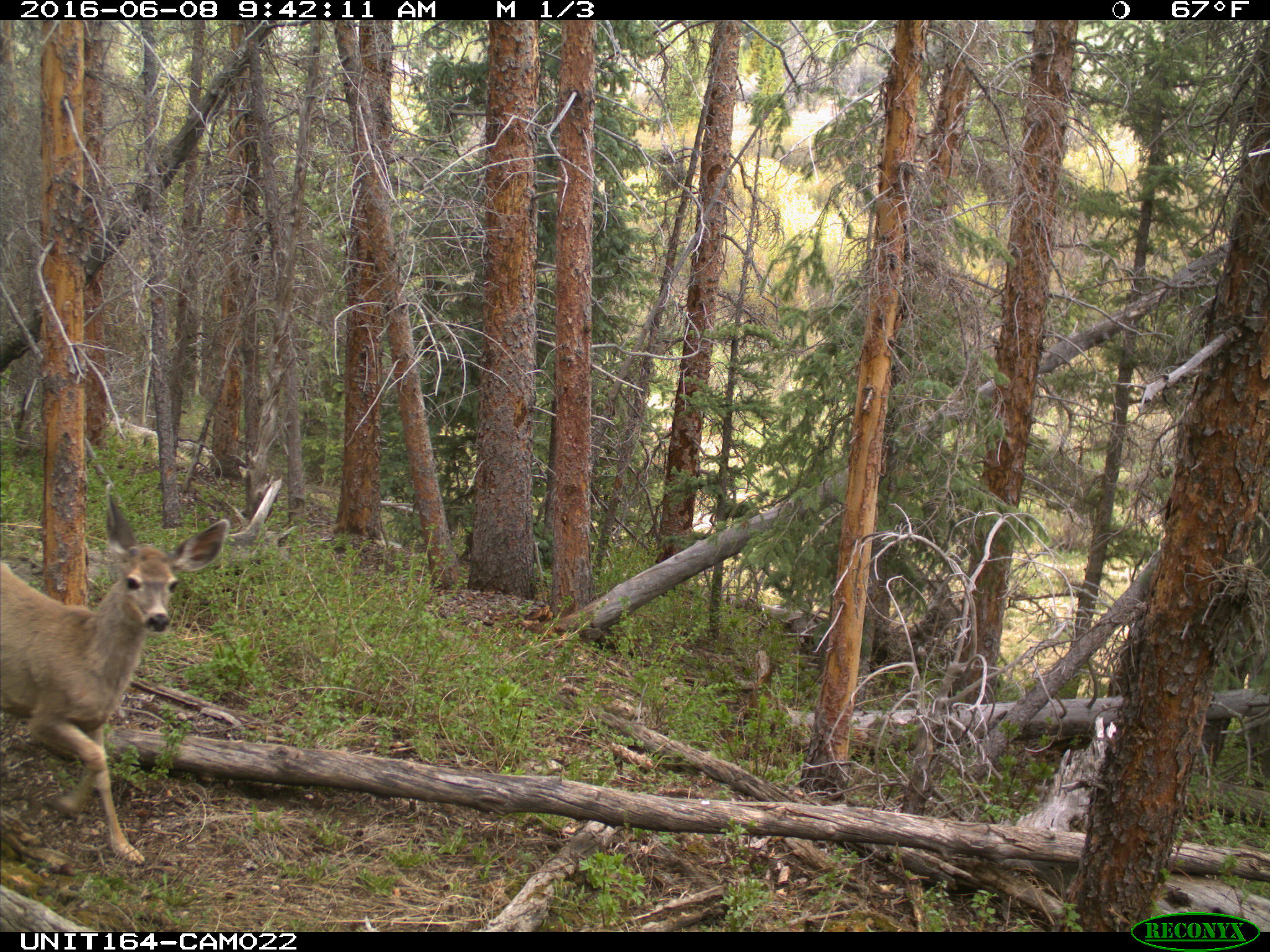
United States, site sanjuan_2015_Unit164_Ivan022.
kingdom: Animalia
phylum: Chordata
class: Mammalia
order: Artiodactyla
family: Cervidae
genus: Odocoileus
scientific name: Odocoileus hemionus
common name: mule deer